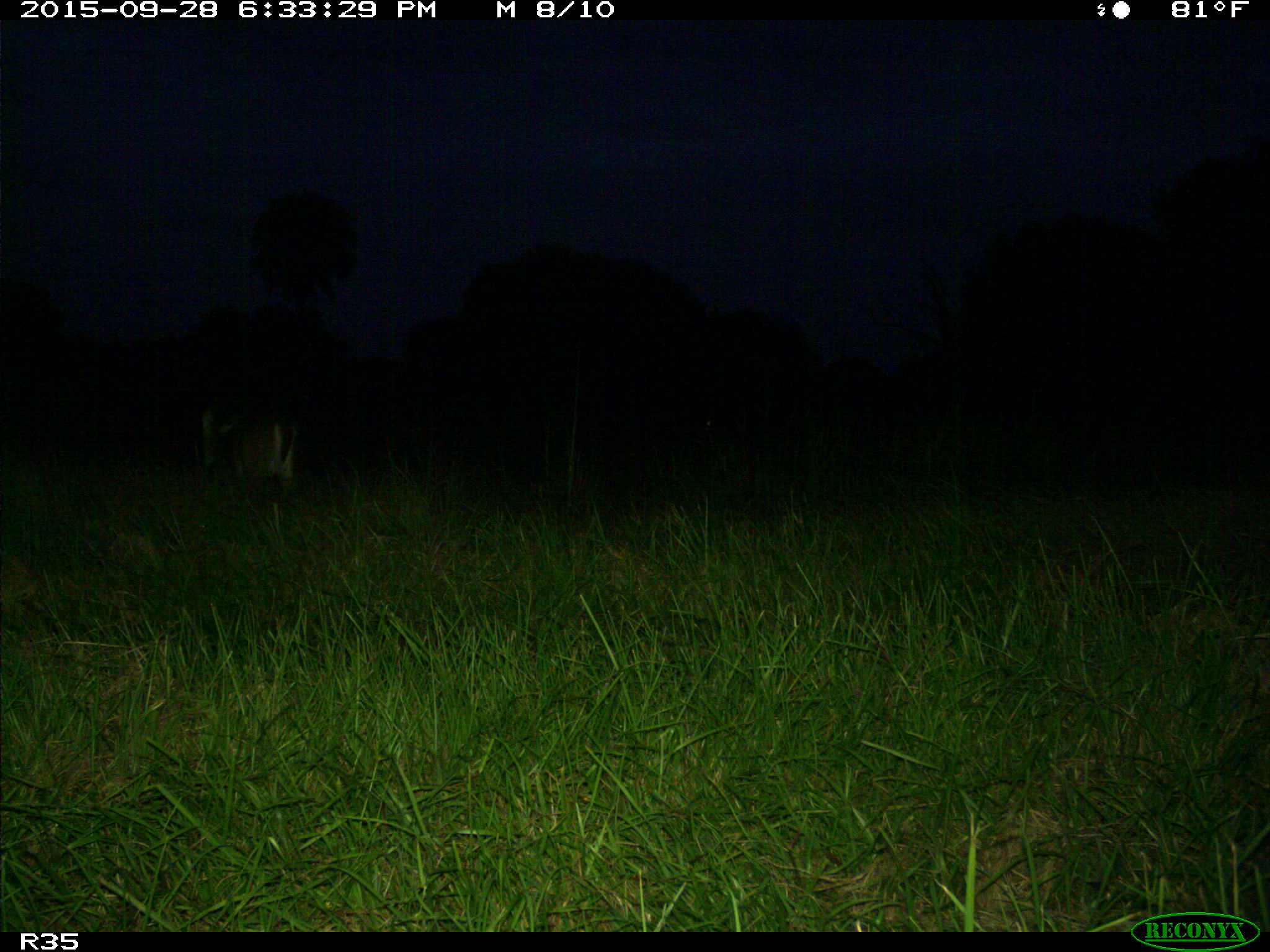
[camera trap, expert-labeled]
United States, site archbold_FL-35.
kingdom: Animalia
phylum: Chordata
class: Mammalia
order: Artiodactyla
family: Cervidae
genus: Odocoileus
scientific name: Odocoileus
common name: deer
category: unidentified deer